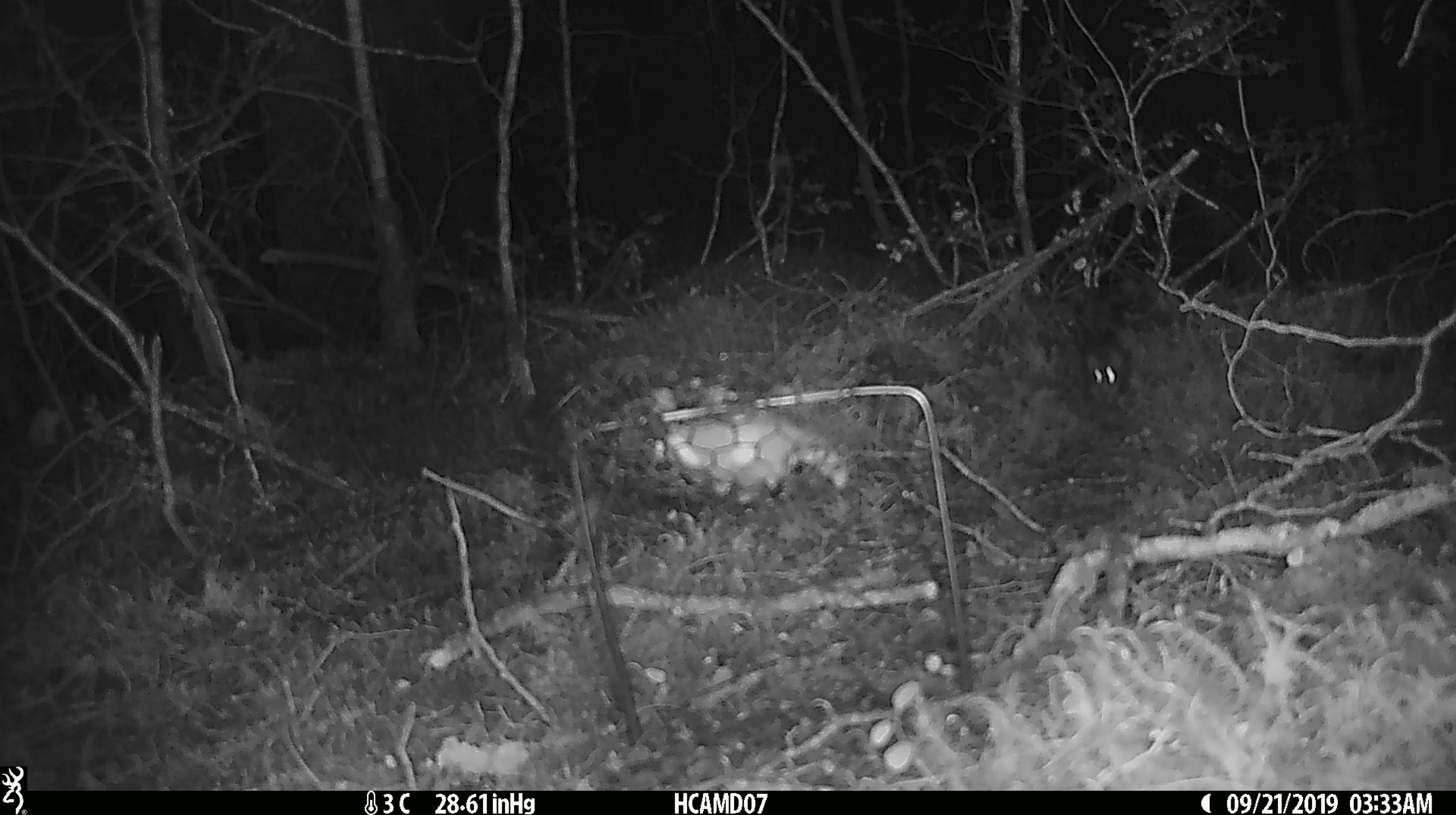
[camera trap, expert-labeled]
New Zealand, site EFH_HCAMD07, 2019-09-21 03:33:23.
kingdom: Animalia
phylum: Chordata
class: Mammalia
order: Rodentia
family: Muridae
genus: Mus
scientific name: Mus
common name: mouse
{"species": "mouse (Mus)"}